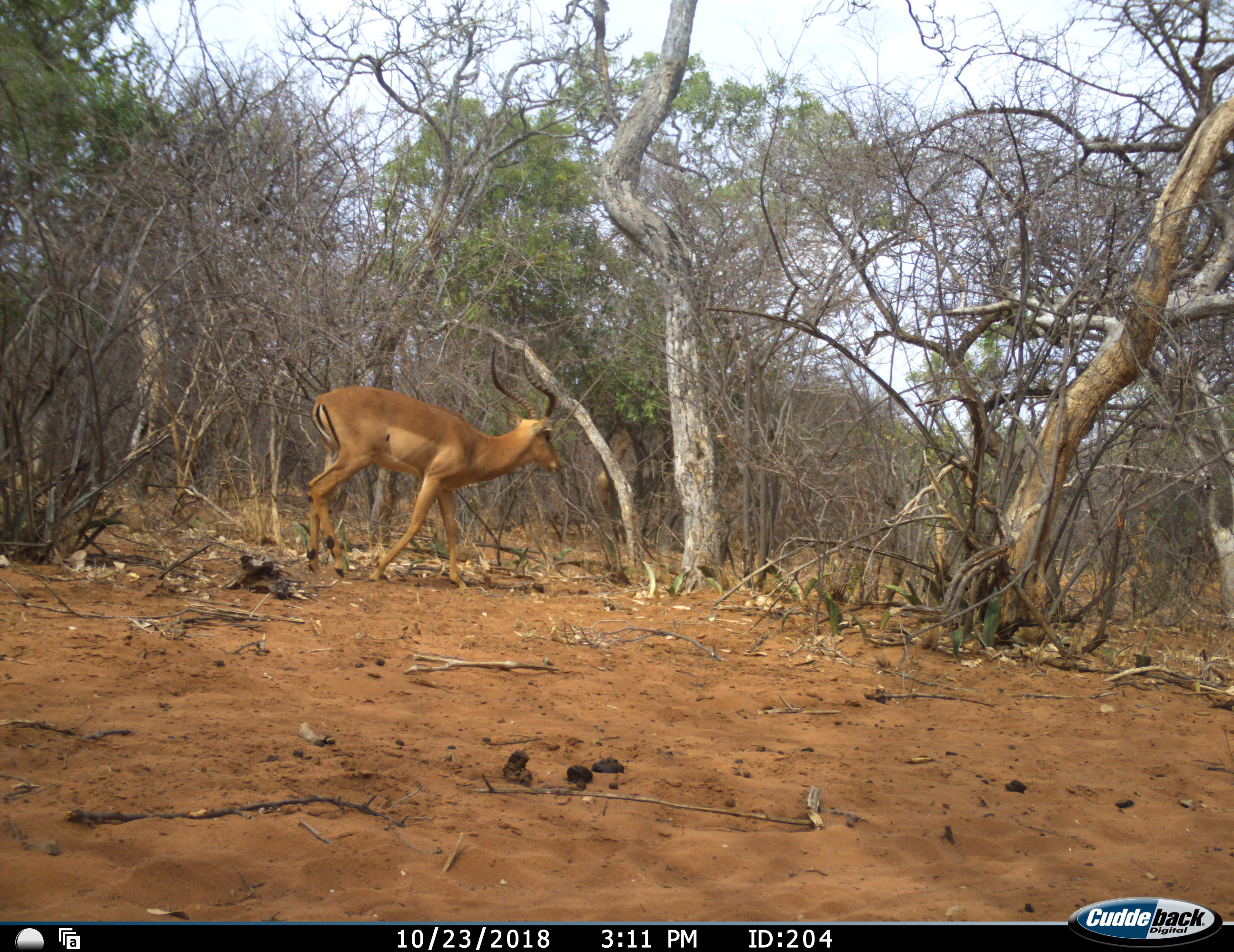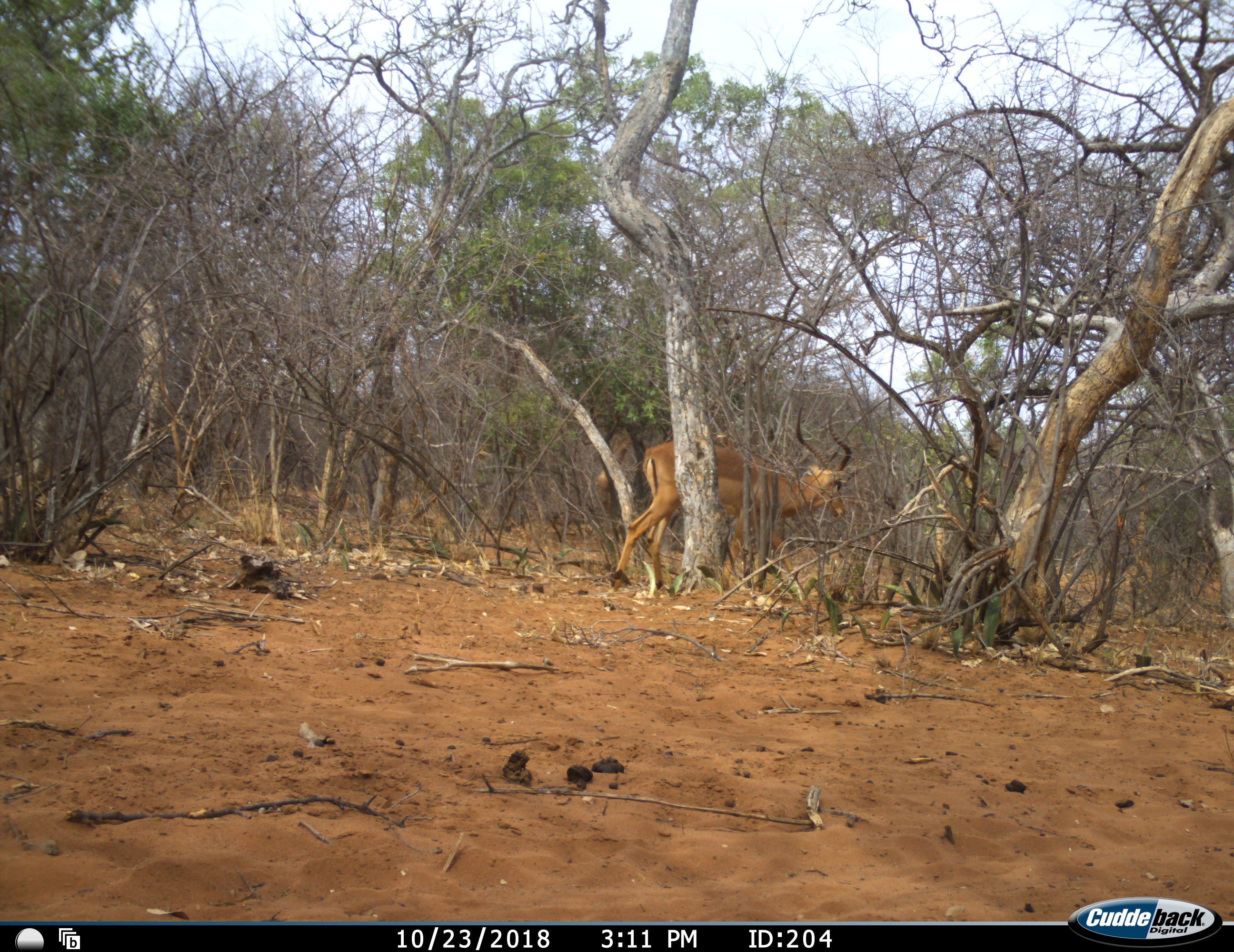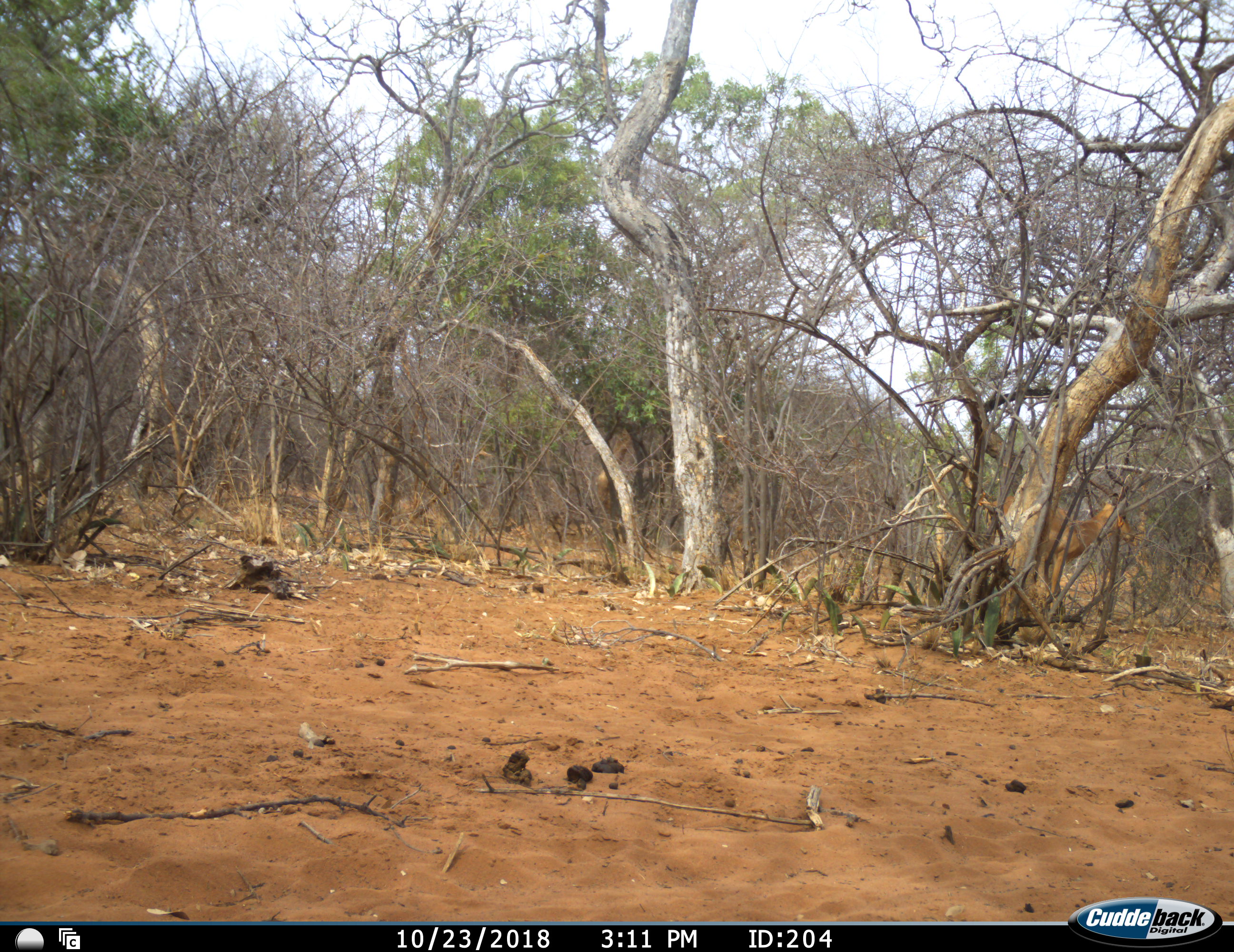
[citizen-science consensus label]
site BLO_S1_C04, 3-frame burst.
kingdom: Animalia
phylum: Chordata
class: Mammalia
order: Artiodactyla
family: Bovidae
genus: Aepyceros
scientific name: Aepyceros melampus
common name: impala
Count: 1.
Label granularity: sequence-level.